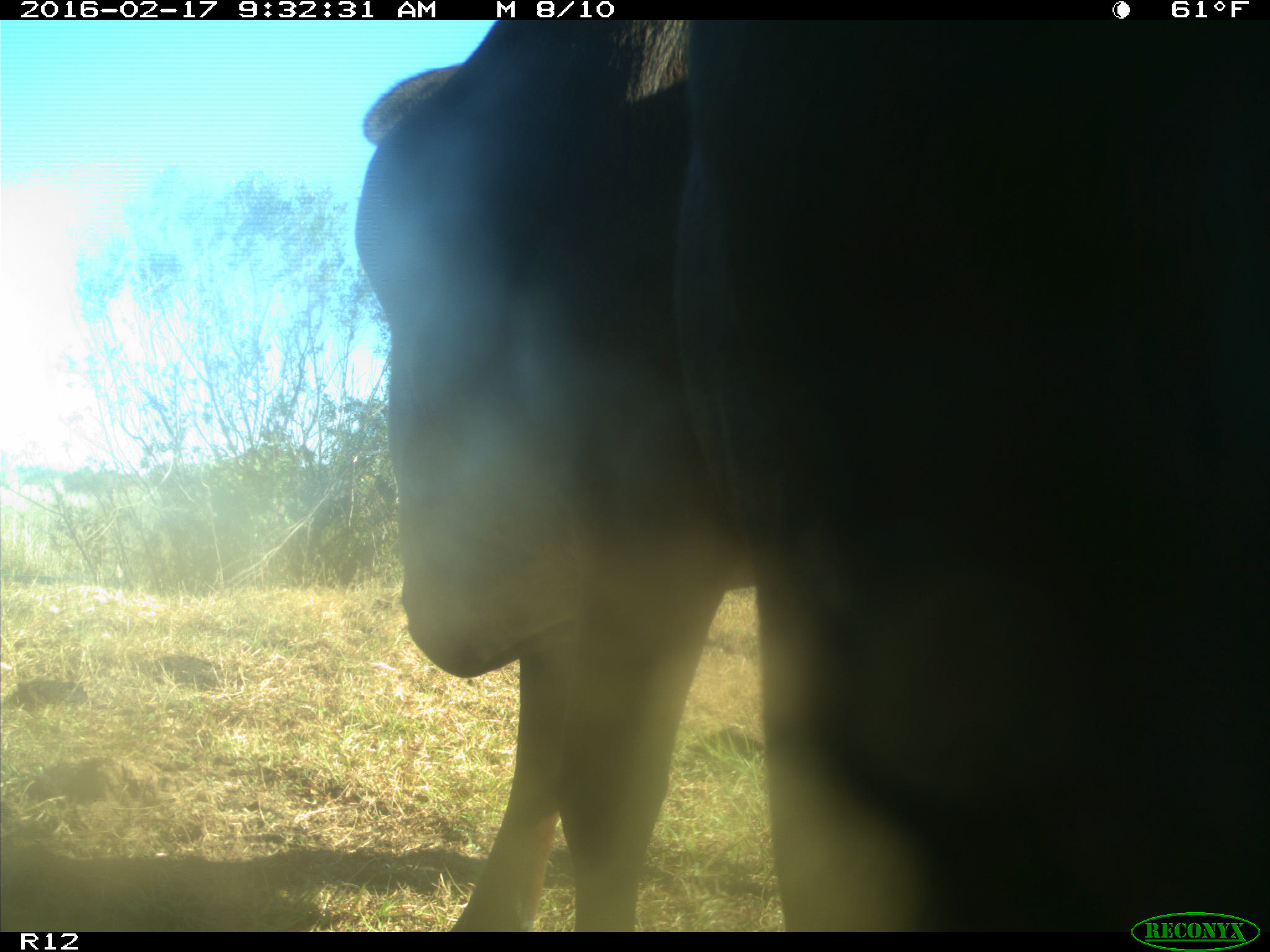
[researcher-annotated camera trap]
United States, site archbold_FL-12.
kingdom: Animalia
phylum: Chordata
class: Mammalia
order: Artiodactyla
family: Bovidae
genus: Bos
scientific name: Bos taurus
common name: domestic cow